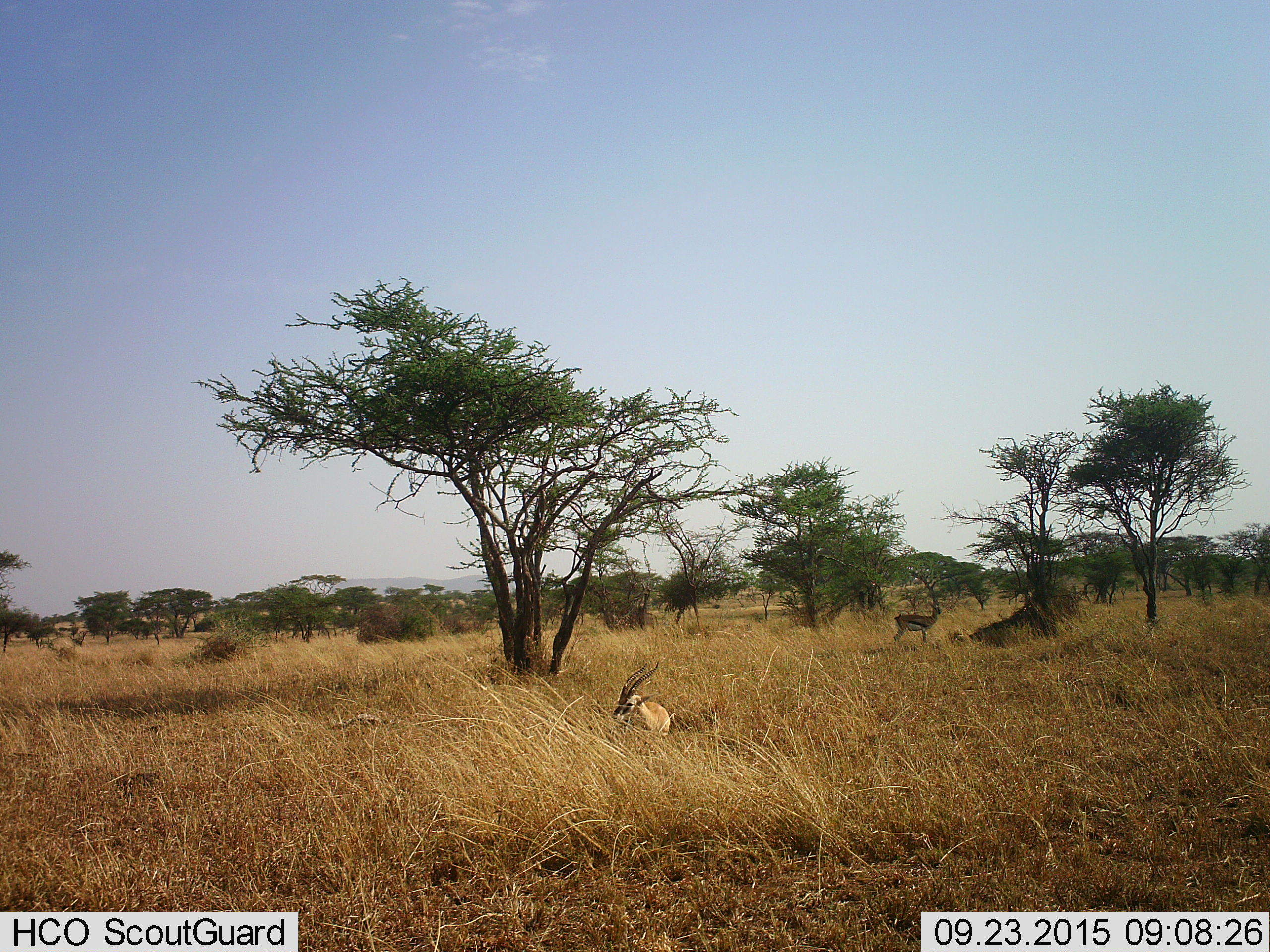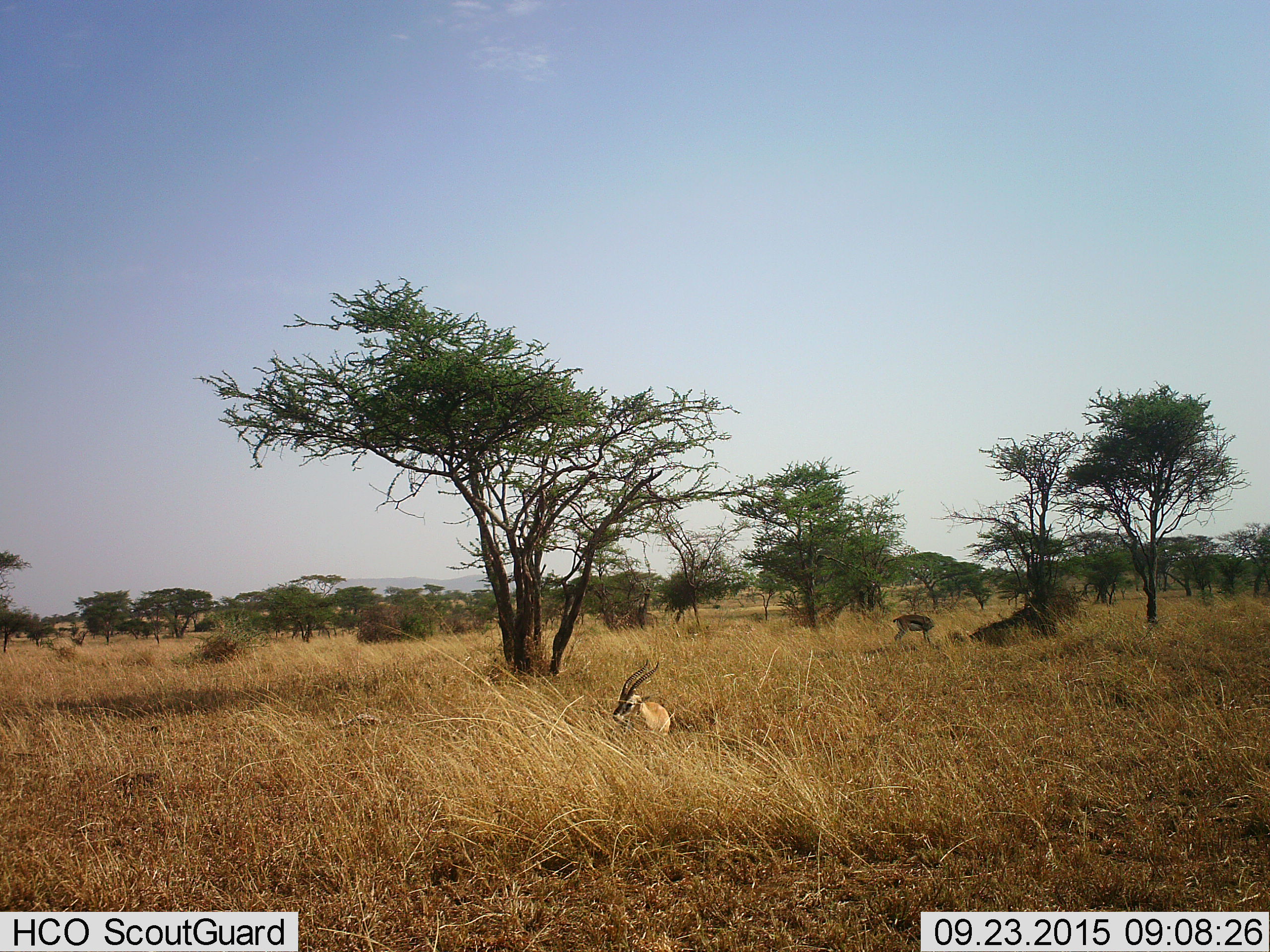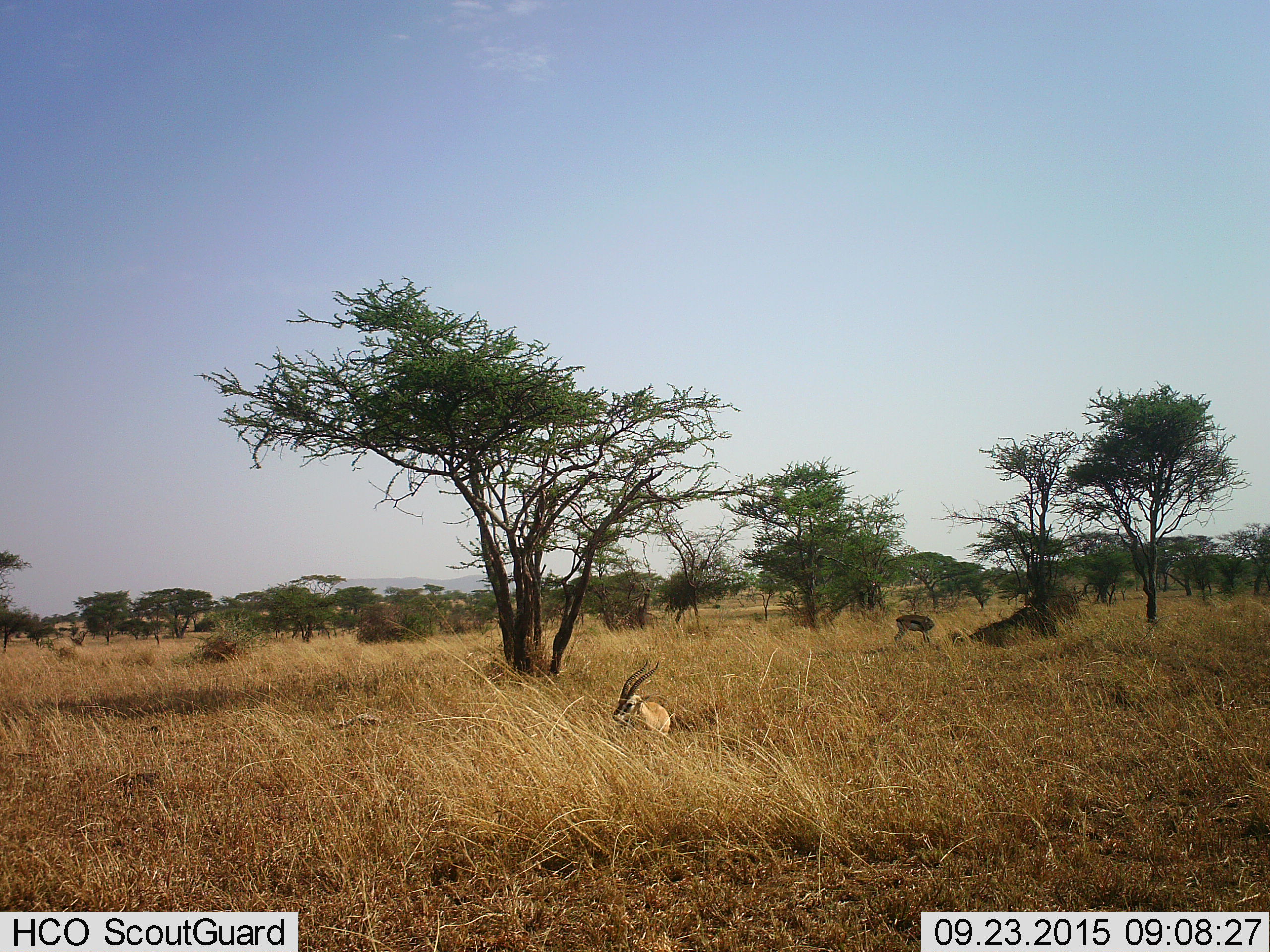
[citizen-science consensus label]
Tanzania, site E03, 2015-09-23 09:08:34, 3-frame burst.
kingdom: Animalia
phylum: Chordata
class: Mammalia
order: Artiodactyla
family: Bovidae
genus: Eudorcas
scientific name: Eudorcas thomsonii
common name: thomson's gazelle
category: gazellethomsons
Gazellethomsons (thomson's gazelle) (Eudorcas thomsonii), count 2. Behavior (volunteer vote fractions): standing 69%, resting 62%, moving 12%, interacting 0%. Young present (vote fraction): 0%. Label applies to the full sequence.